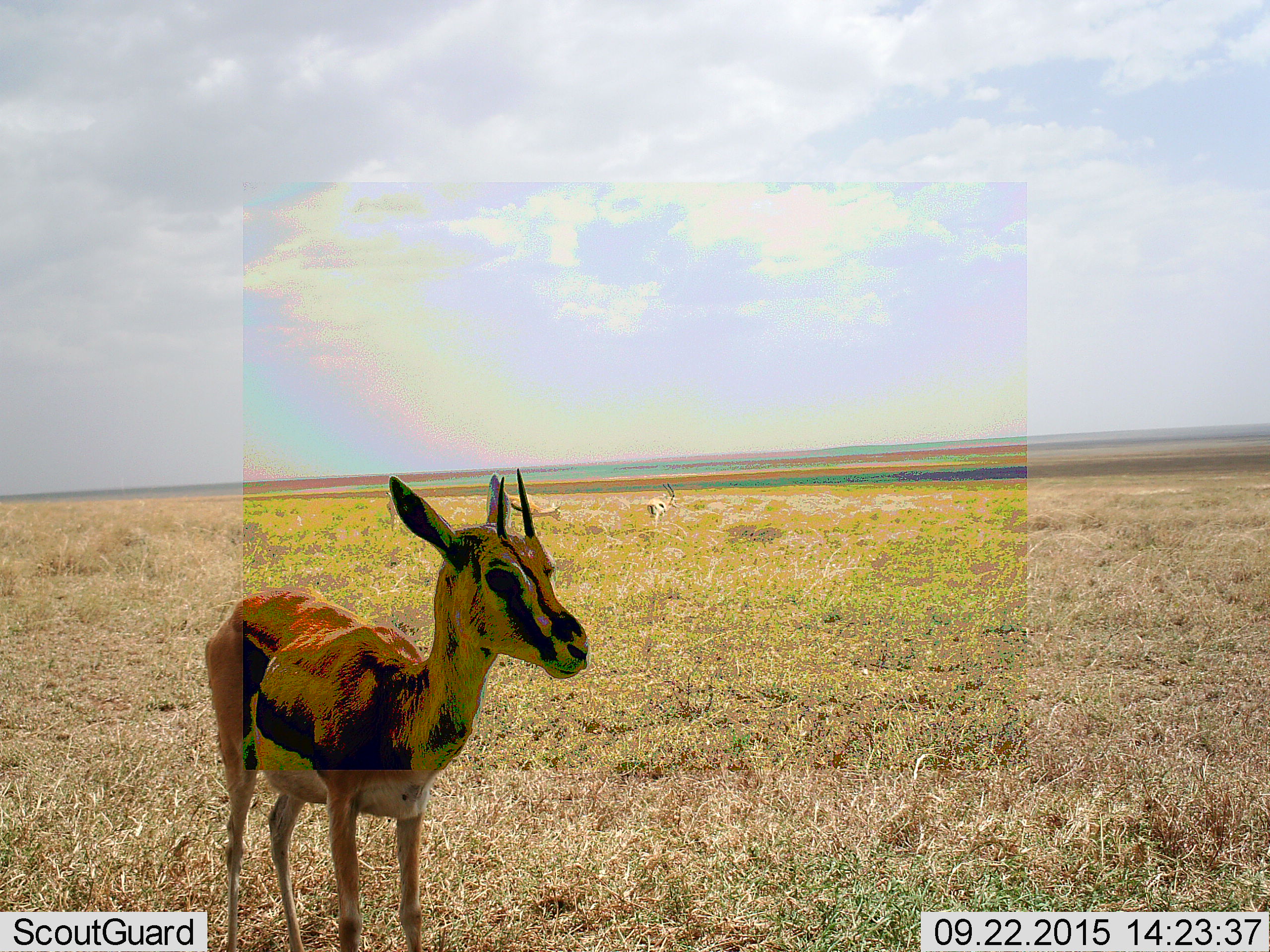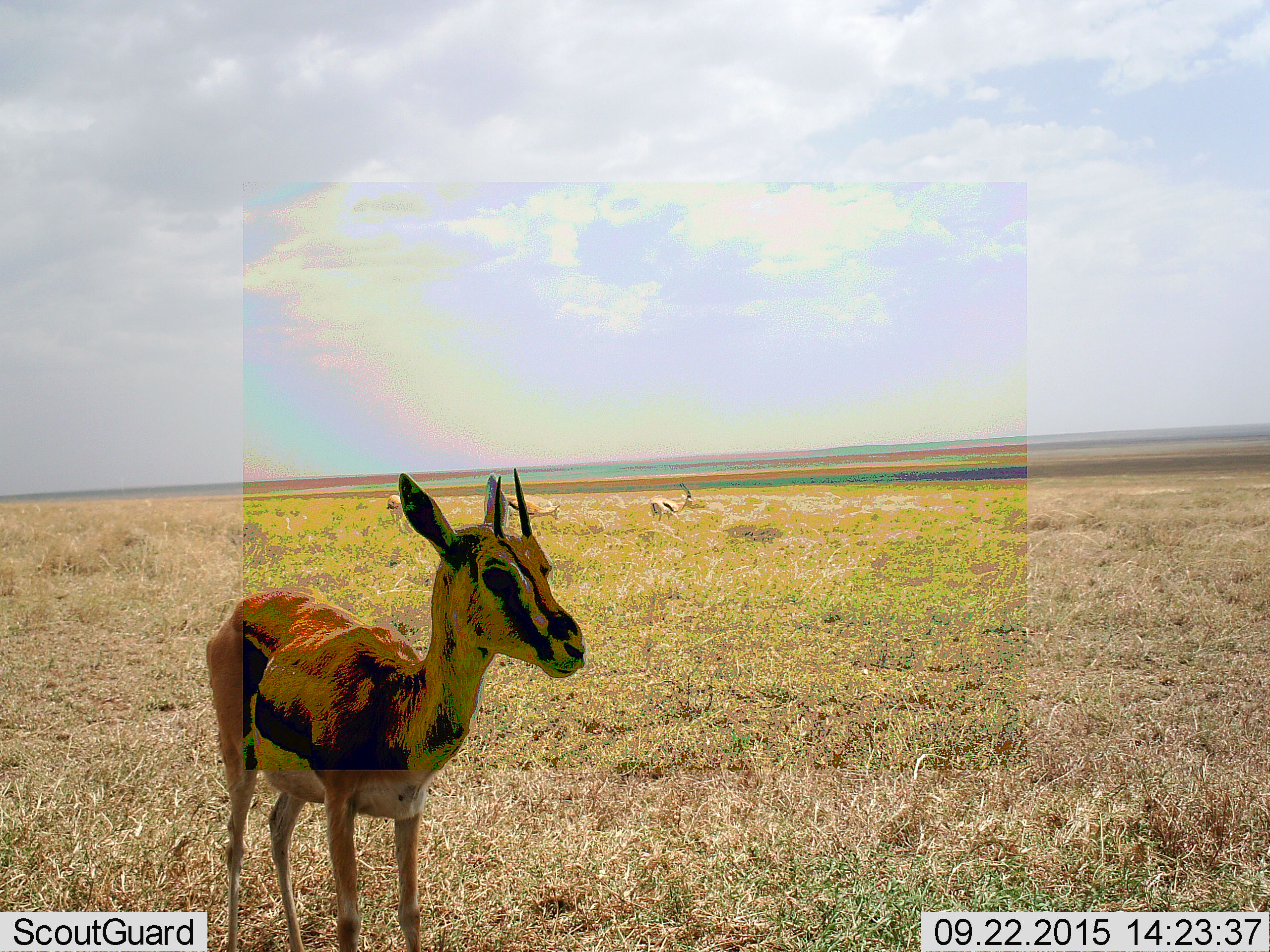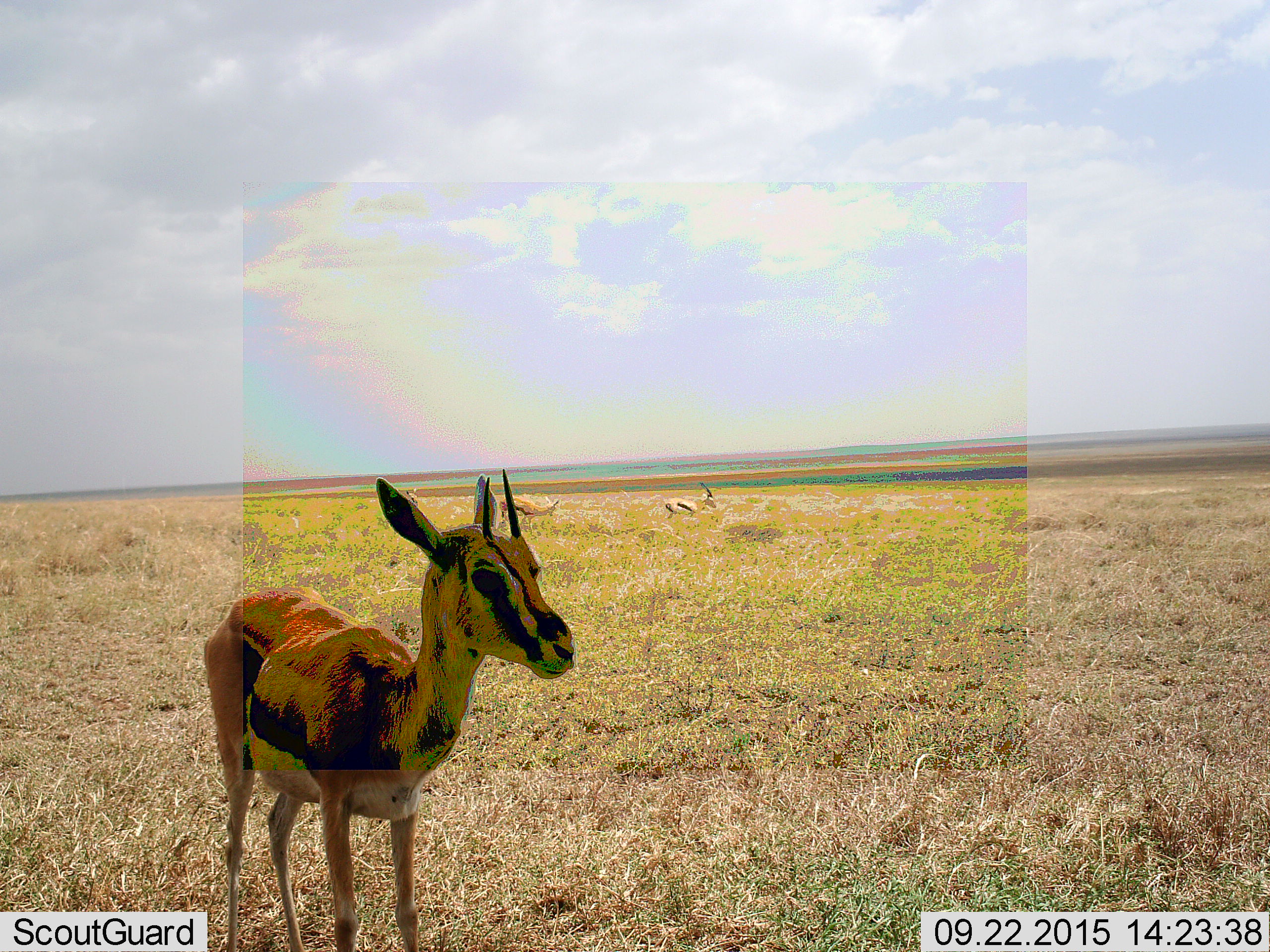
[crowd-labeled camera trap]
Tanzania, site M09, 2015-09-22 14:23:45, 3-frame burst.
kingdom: Animalia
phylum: Chordata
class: Mammalia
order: Artiodactyla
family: Bovidae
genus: Eudorcas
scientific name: Eudorcas thomsonii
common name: thomson's gazelle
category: gazellethomsons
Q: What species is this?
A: Gazellethomsons (thomson's gazelle) (Eudorcas thomsonii).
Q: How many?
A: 3.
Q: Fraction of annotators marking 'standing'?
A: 100%.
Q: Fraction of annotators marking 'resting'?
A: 0%.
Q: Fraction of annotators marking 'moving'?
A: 57%.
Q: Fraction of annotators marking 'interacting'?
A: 0%.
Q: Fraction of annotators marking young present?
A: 0%.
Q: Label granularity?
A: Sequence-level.